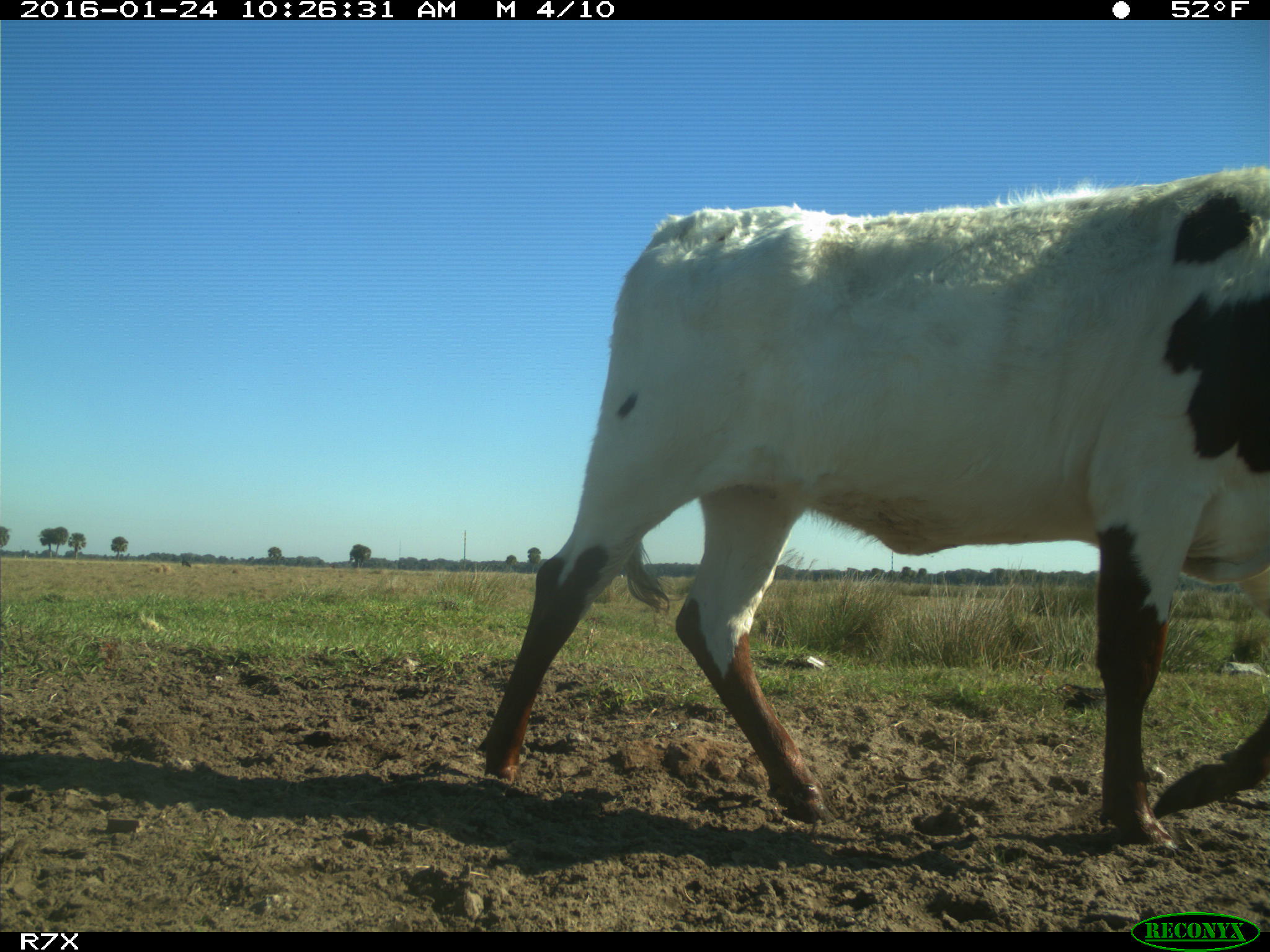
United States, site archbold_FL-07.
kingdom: Animalia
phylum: Chordata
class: Mammalia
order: Artiodactyla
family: Bovidae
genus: Bos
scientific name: Bos taurus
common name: domestic cow